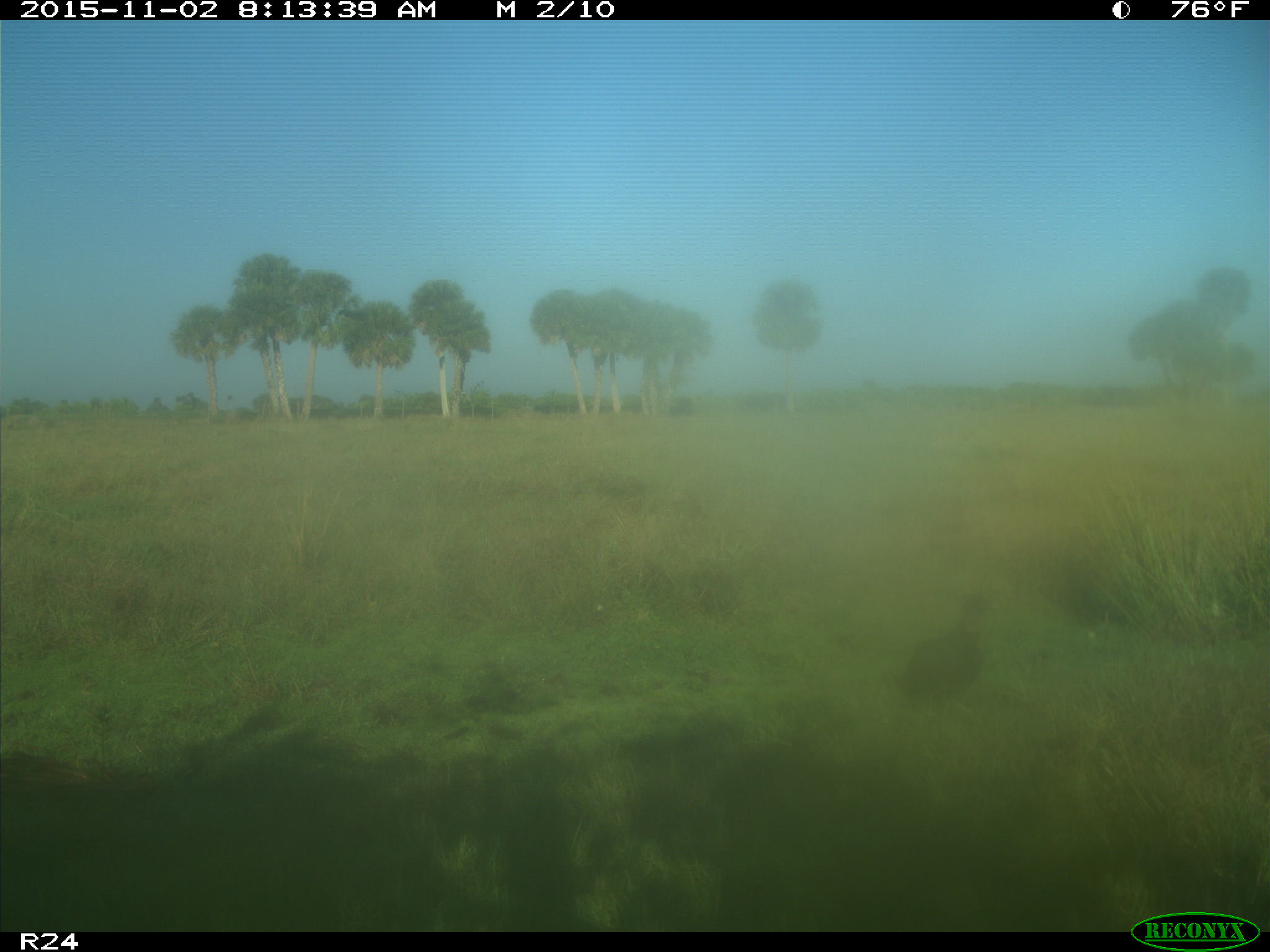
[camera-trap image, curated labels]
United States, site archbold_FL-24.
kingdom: Animalia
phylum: Chordata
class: Aves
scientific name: Aves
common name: birds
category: unidentified bird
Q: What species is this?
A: Unidentified bird (birds) (Aves).